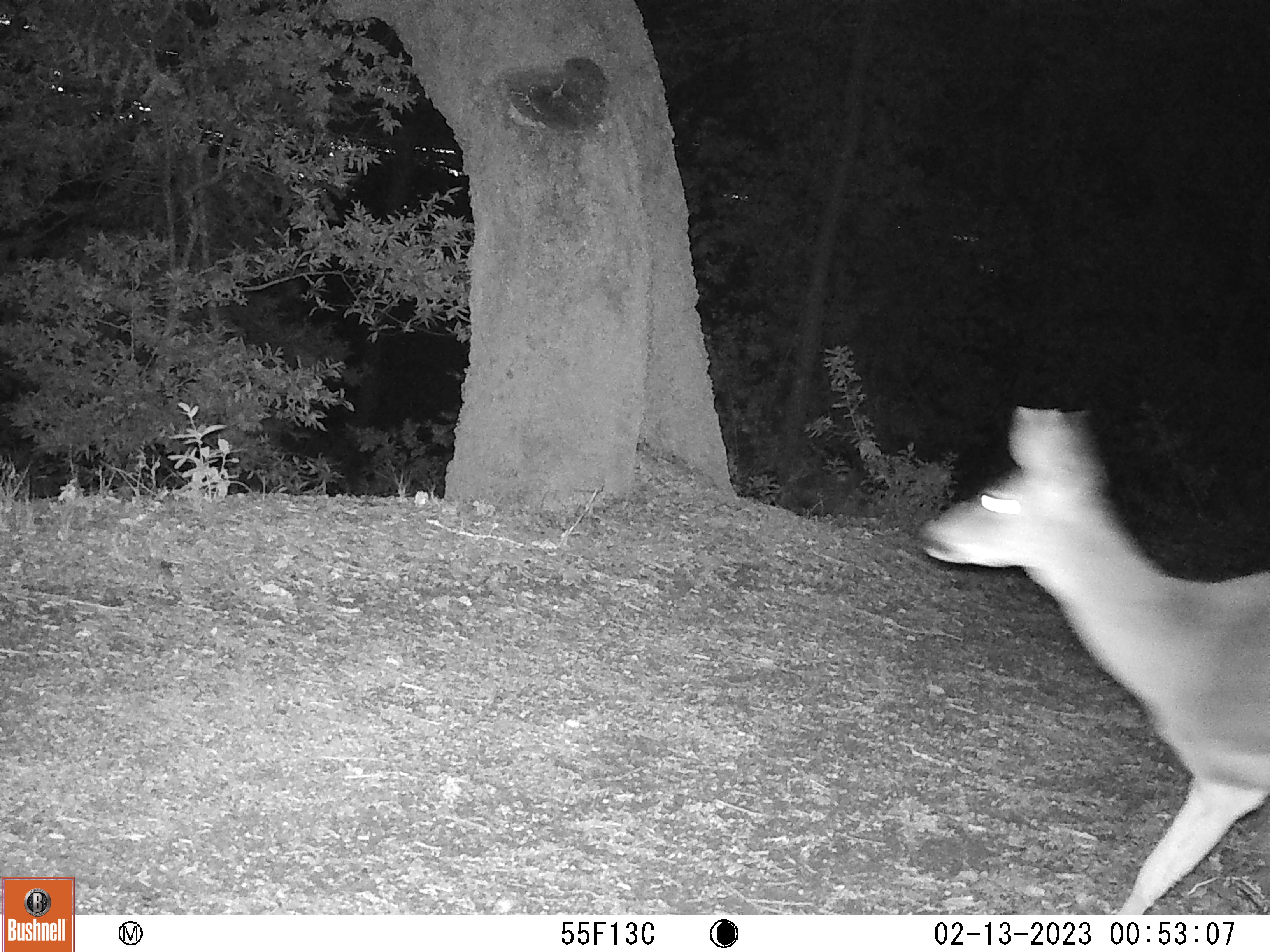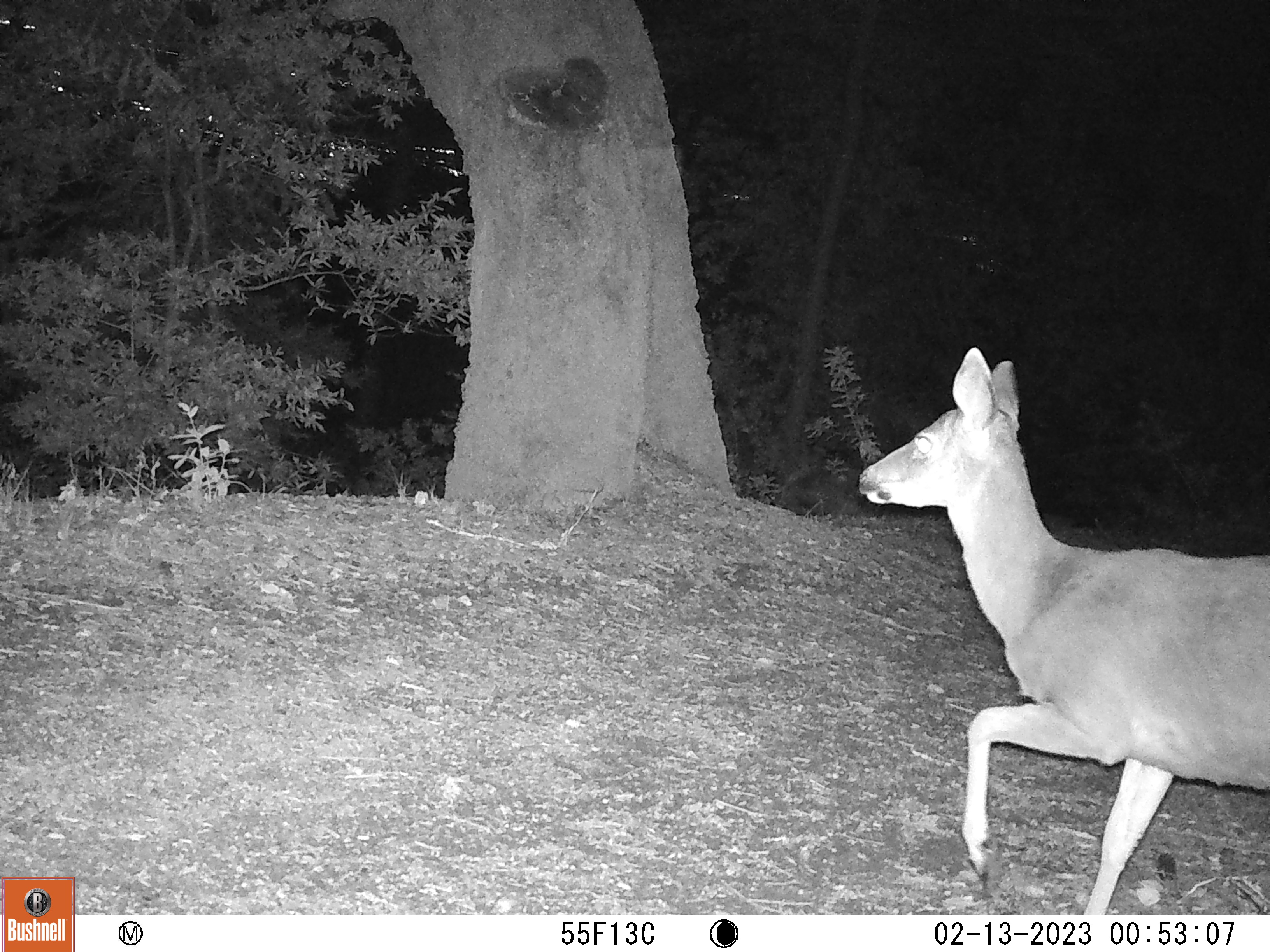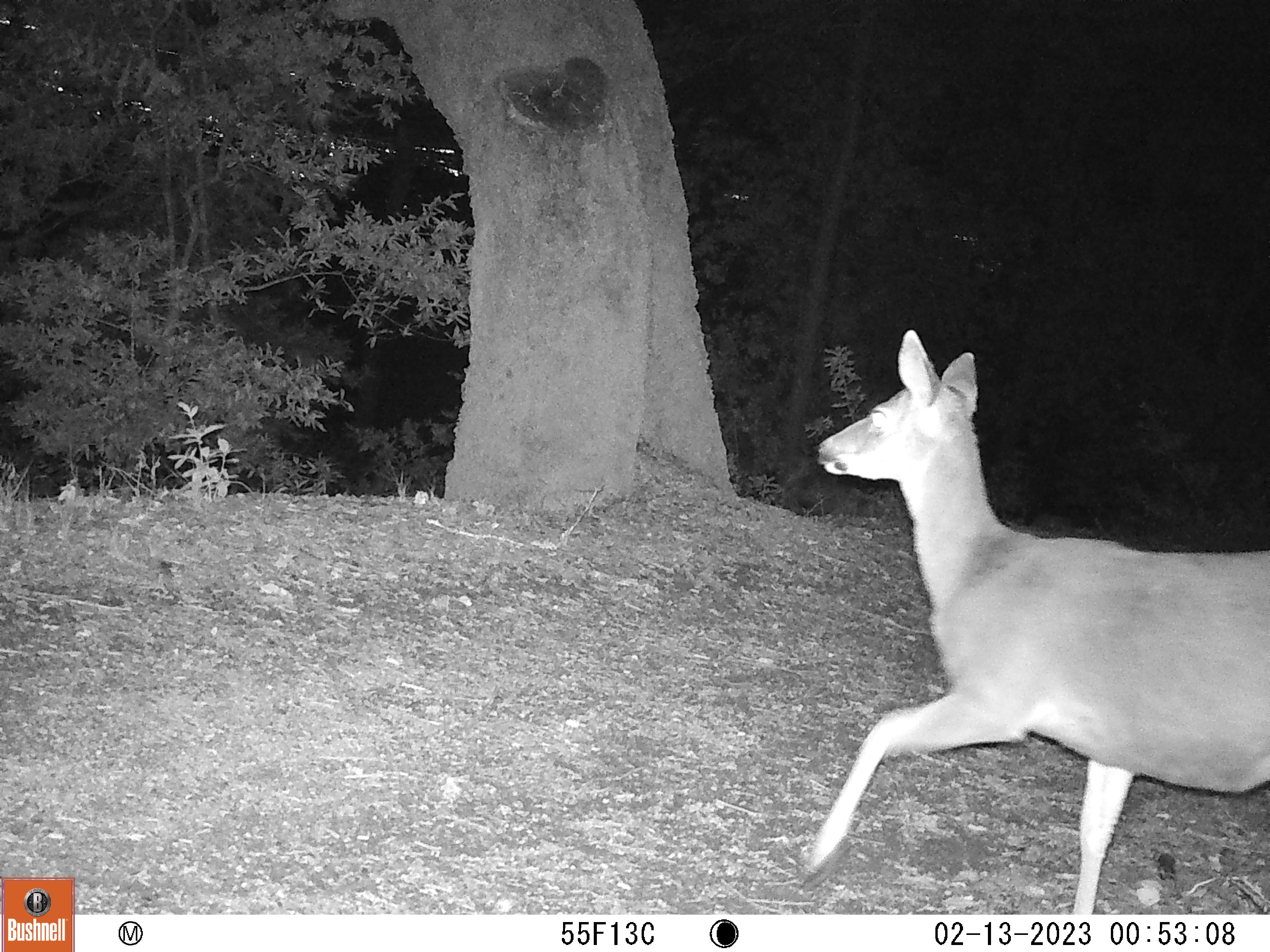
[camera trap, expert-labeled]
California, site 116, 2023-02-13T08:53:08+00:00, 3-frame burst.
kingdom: Animalia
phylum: Chordata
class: Mammalia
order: Artiodactyla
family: Cervidae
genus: Odocoileus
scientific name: Odocoileus hemionus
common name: mule deer